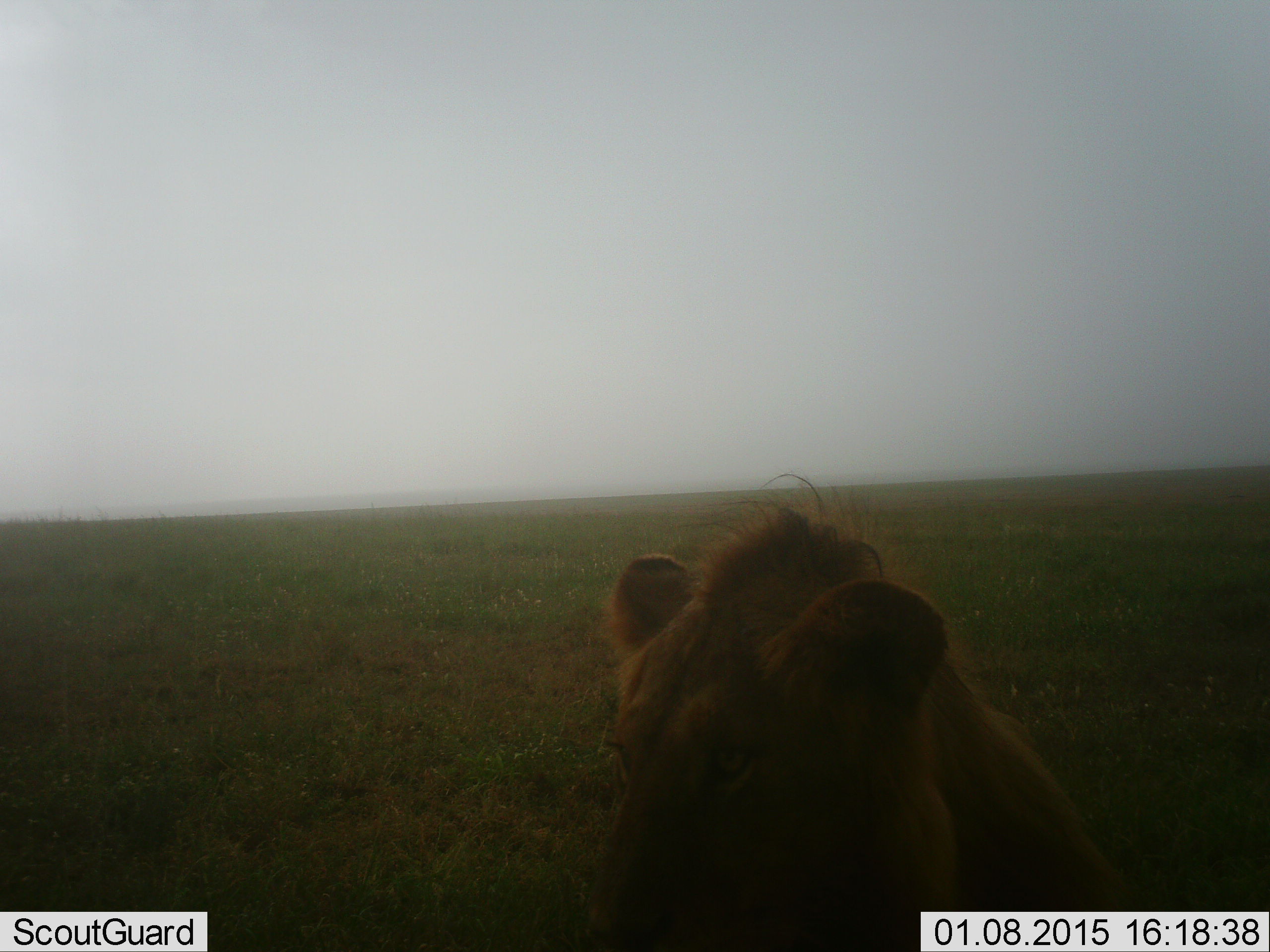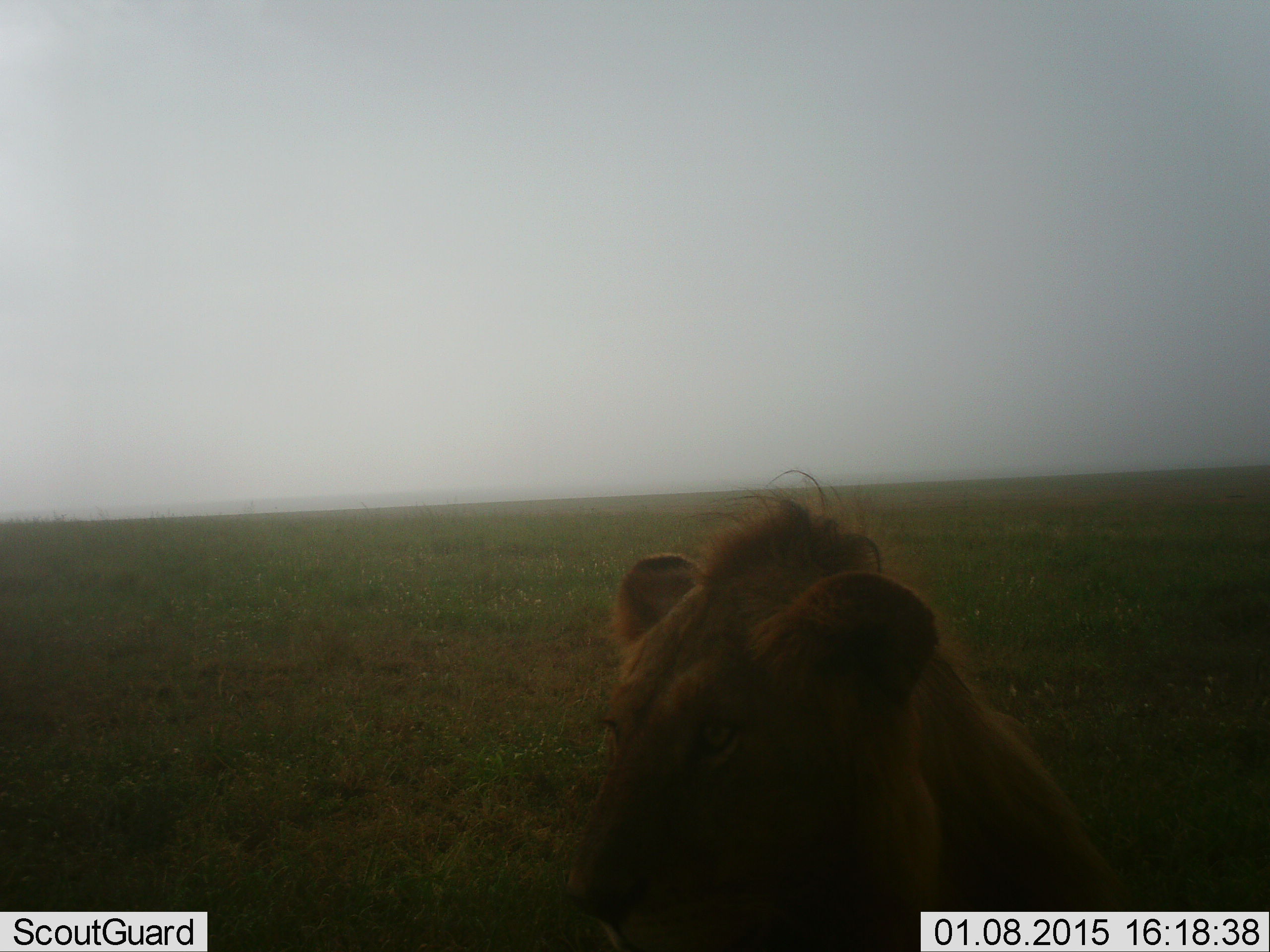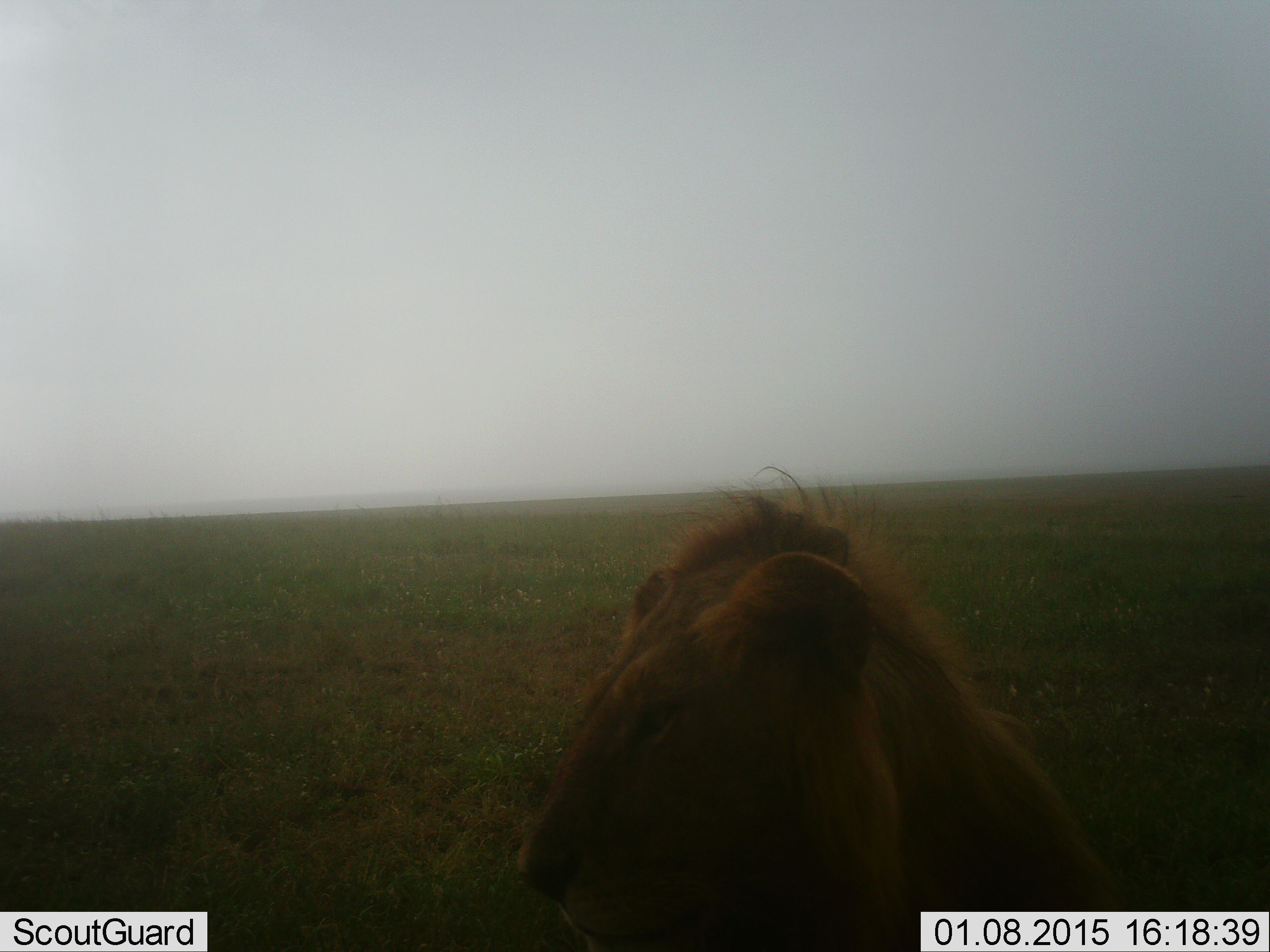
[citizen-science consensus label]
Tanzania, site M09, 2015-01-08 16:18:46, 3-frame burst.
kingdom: Animalia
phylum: Chordata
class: Mammalia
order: Carnivora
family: Felidae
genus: Panthera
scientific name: Panthera leo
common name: lion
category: lionfemale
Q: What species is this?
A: Lionfemale (lion) (Panthera leo).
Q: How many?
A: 1.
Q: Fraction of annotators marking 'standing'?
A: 10%.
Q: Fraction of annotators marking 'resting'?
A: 90%.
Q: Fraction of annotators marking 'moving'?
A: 0%.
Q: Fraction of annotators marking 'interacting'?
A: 10%.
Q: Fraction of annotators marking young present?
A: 0%.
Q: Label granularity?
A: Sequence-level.